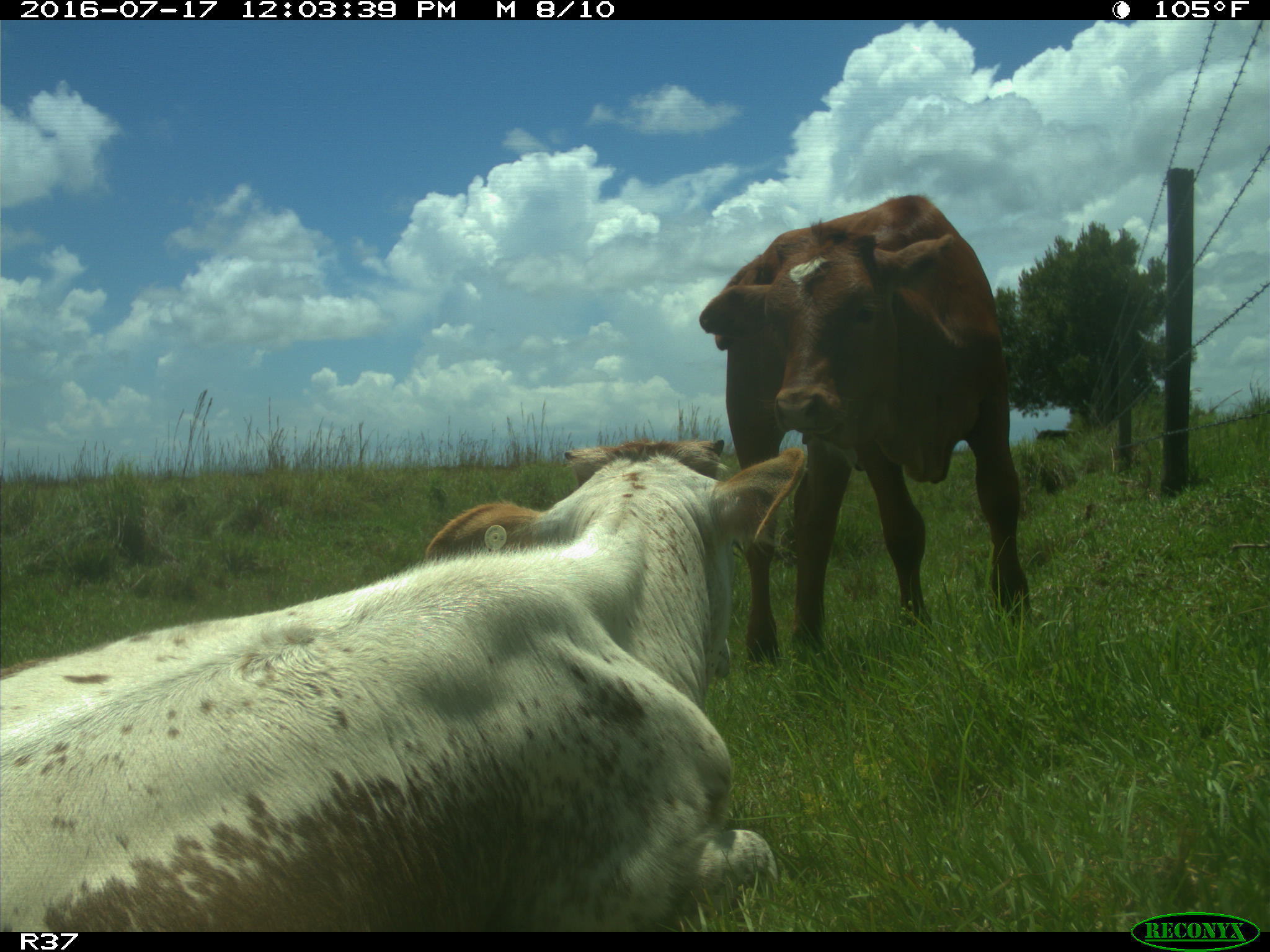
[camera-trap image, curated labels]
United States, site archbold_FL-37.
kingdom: Animalia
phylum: Chordata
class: Mammalia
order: Artiodactyla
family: Bovidae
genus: Bos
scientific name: Bos taurus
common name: domestic cow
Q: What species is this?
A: Bos taurus (domestic cow).